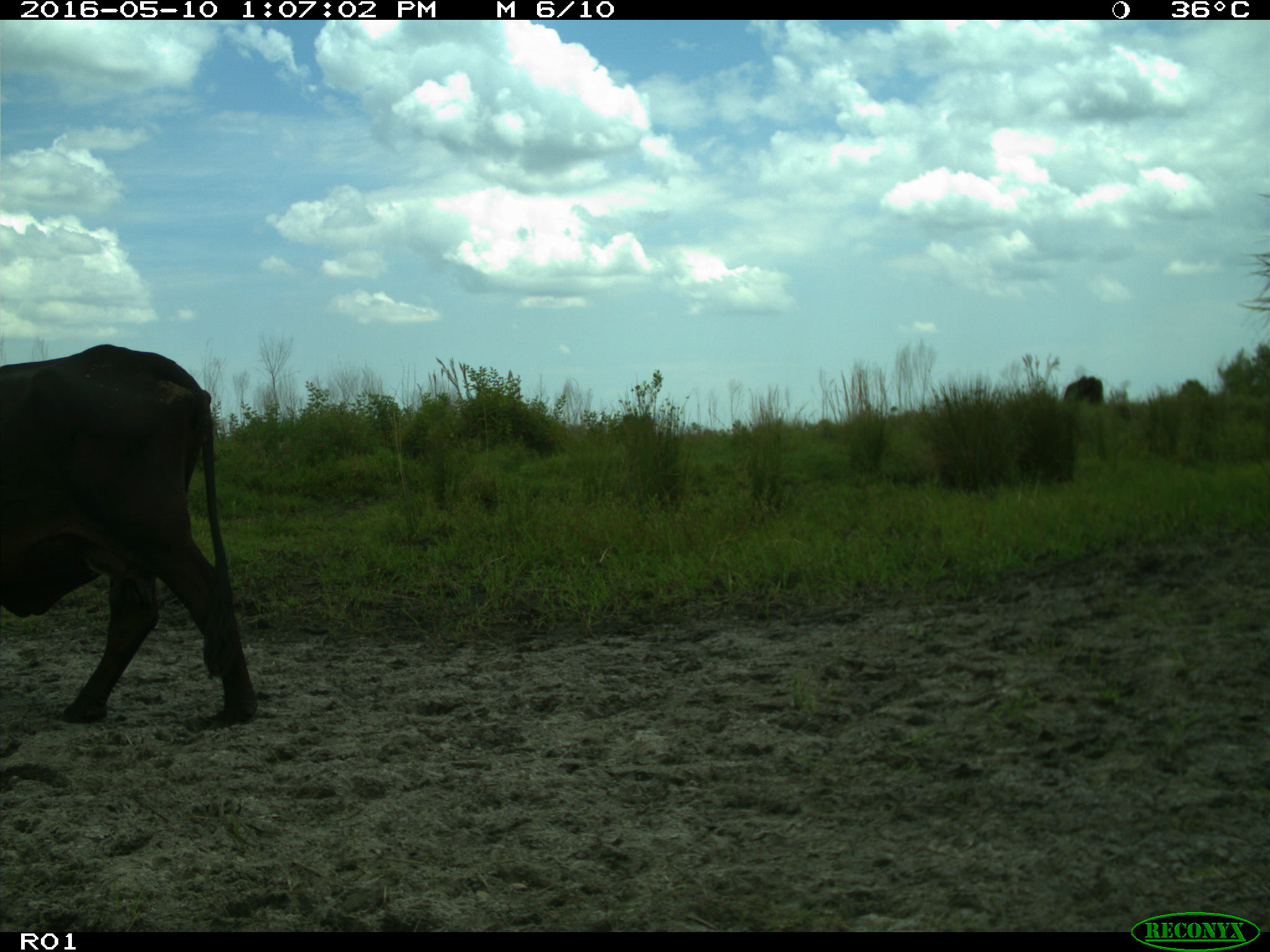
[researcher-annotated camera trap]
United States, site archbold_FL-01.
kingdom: Animalia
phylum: Chordata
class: Mammalia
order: Artiodactyla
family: Bovidae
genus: Bos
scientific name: Bos taurus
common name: domestic cow